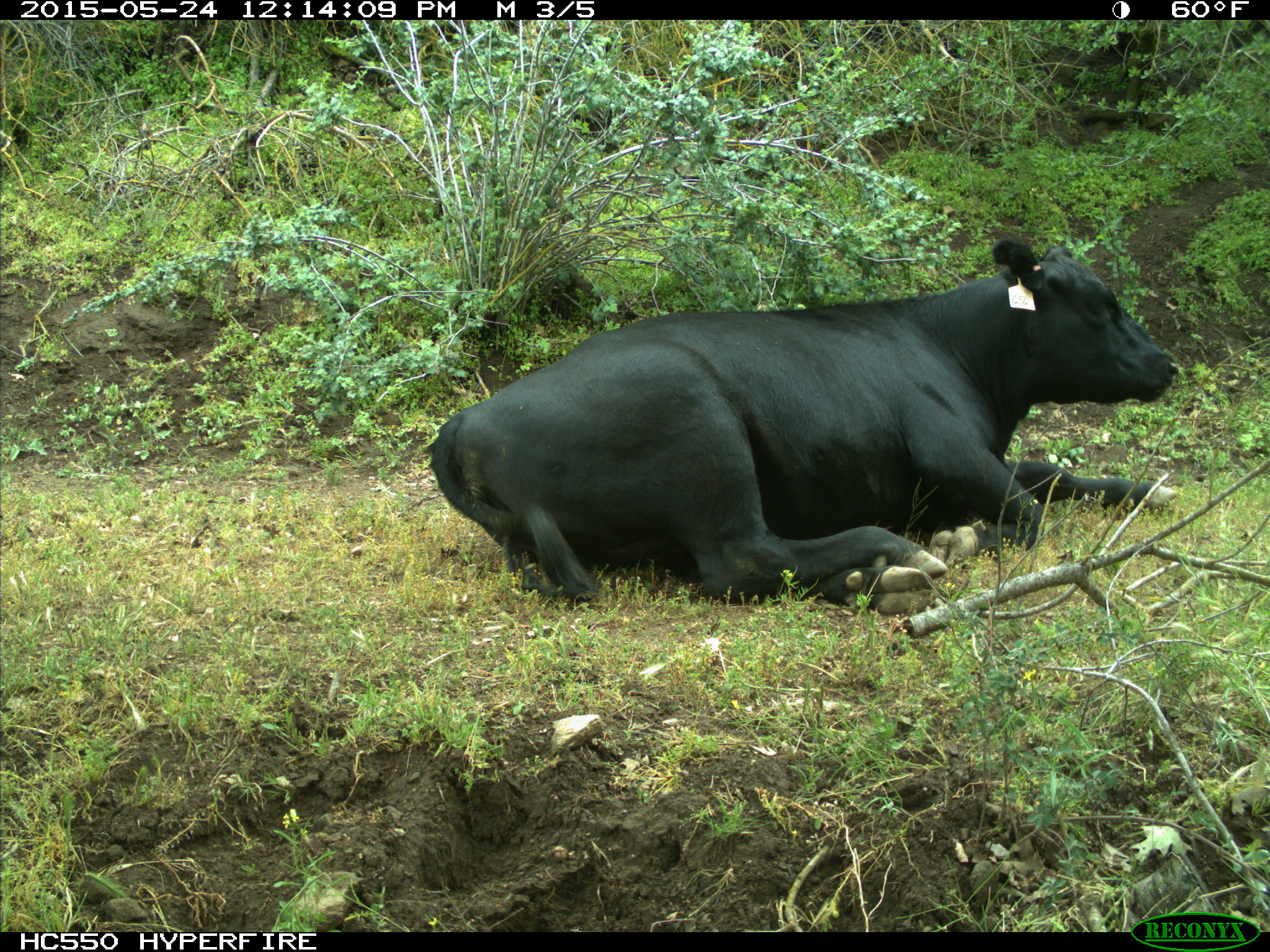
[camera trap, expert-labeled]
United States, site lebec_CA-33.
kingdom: Animalia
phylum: Chordata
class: Mammalia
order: Artiodactyla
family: Bovidae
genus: Bos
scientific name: Bos taurus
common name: domestic cow